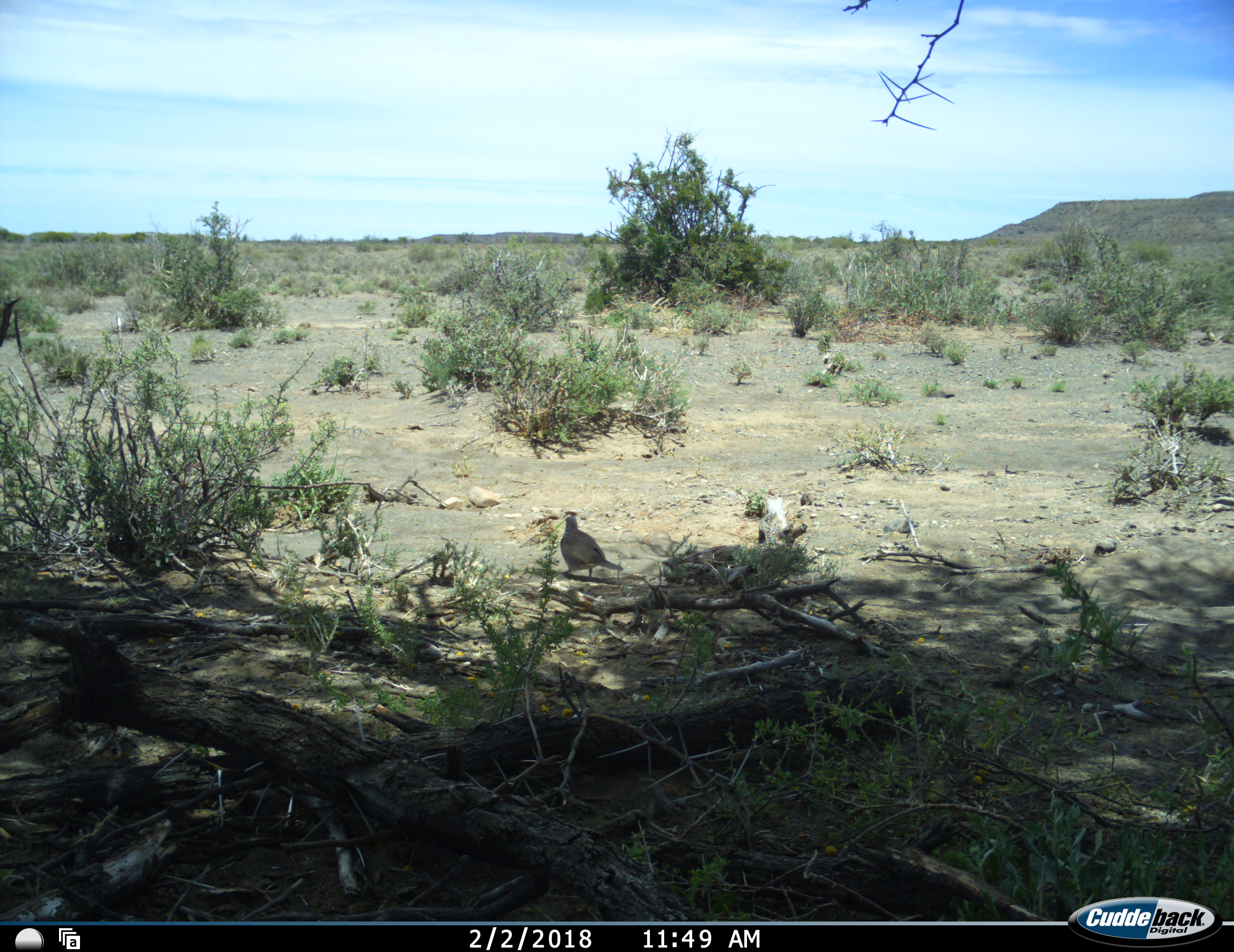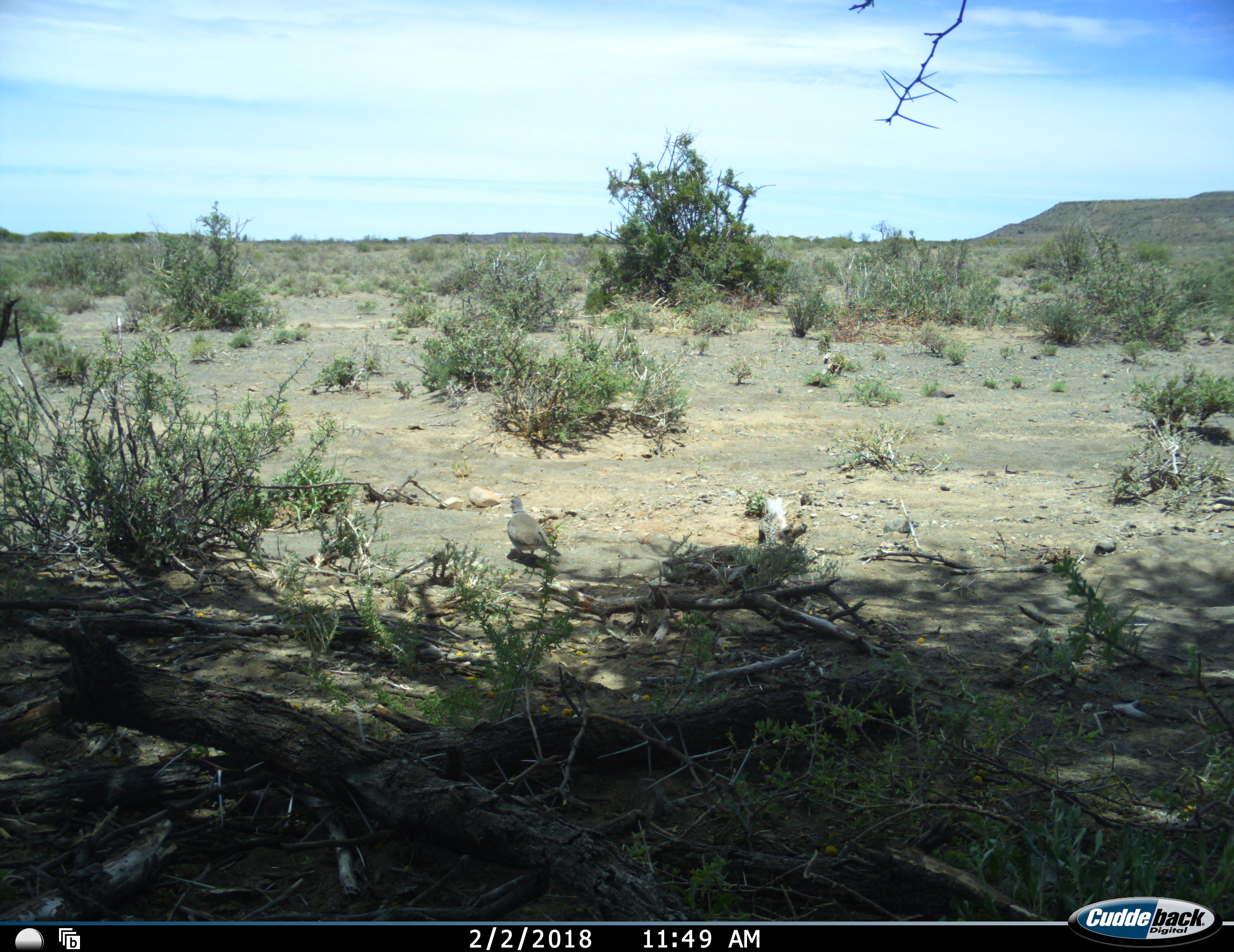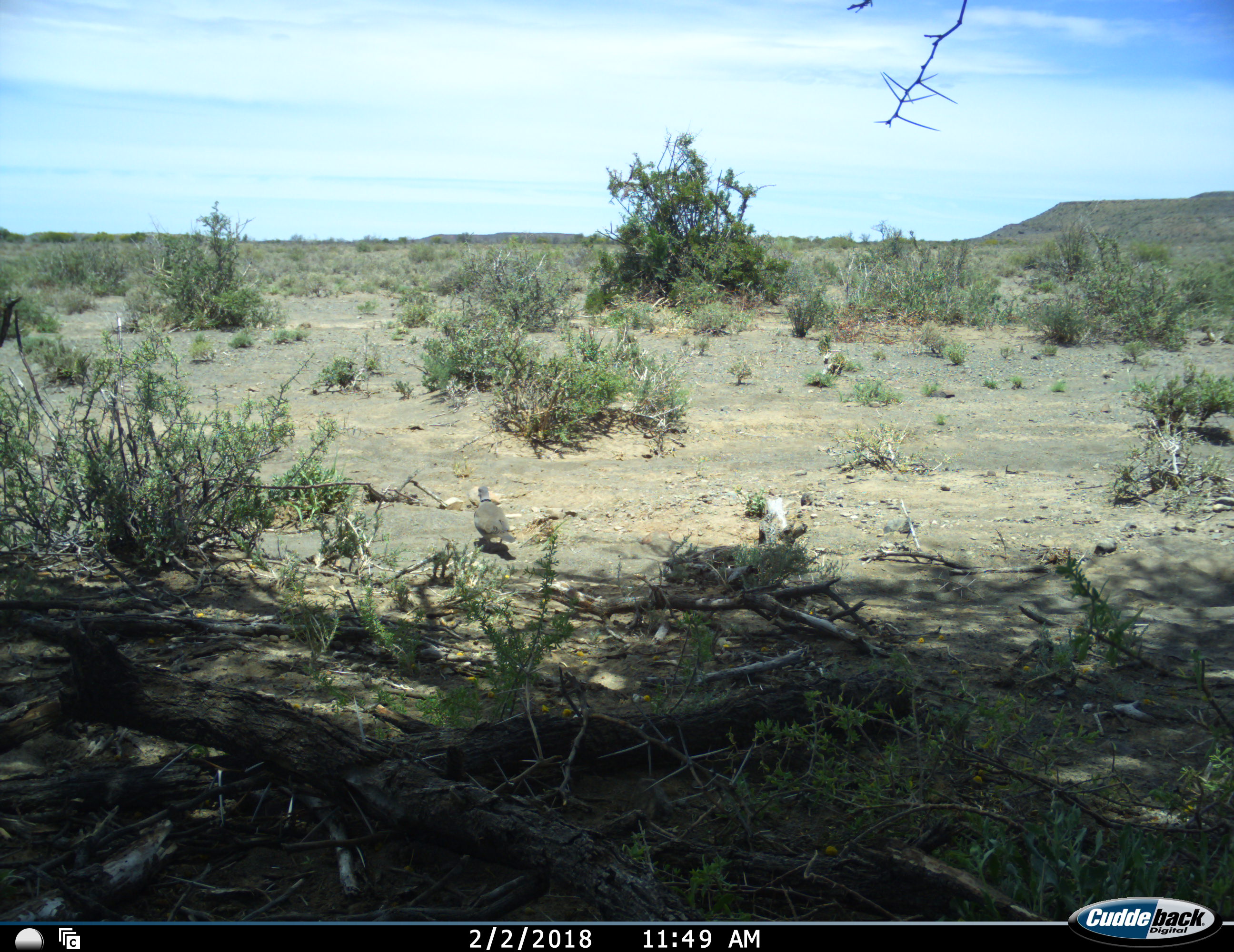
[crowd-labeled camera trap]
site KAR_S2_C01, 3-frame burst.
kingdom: Animalia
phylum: Chordata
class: Aves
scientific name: Aves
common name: bird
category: birdother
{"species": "birdother (bird) (Aves)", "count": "1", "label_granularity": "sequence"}